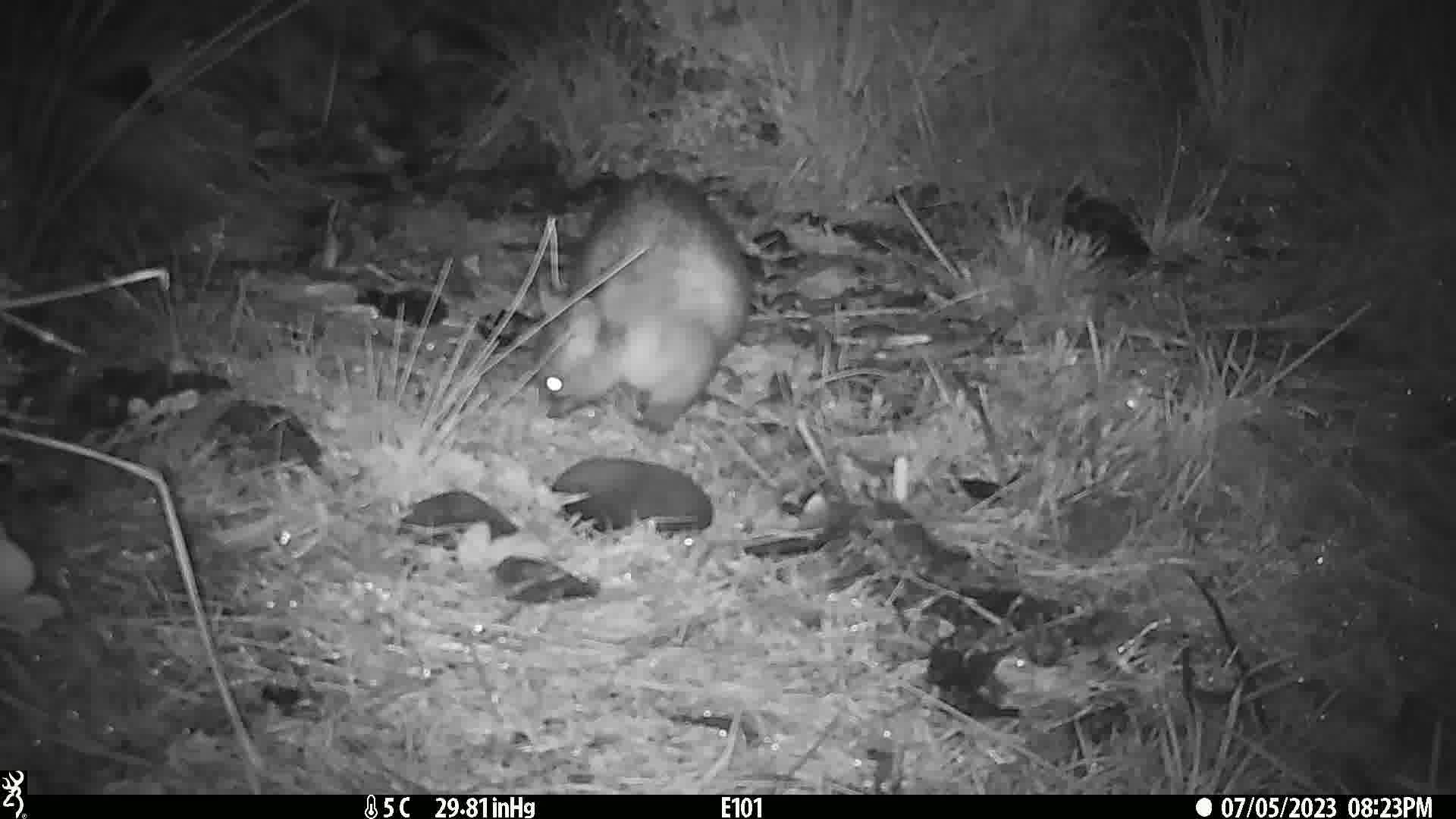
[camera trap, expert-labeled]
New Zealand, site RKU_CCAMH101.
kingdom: Animalia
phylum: Chordata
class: Mammalia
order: Diprotodontia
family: Phalangeridae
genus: Trichosurus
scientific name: Trichosurus vulpecula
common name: common brushtail possum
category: possum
Possum (common brushtail possum) (Trichosurus vulpecula).